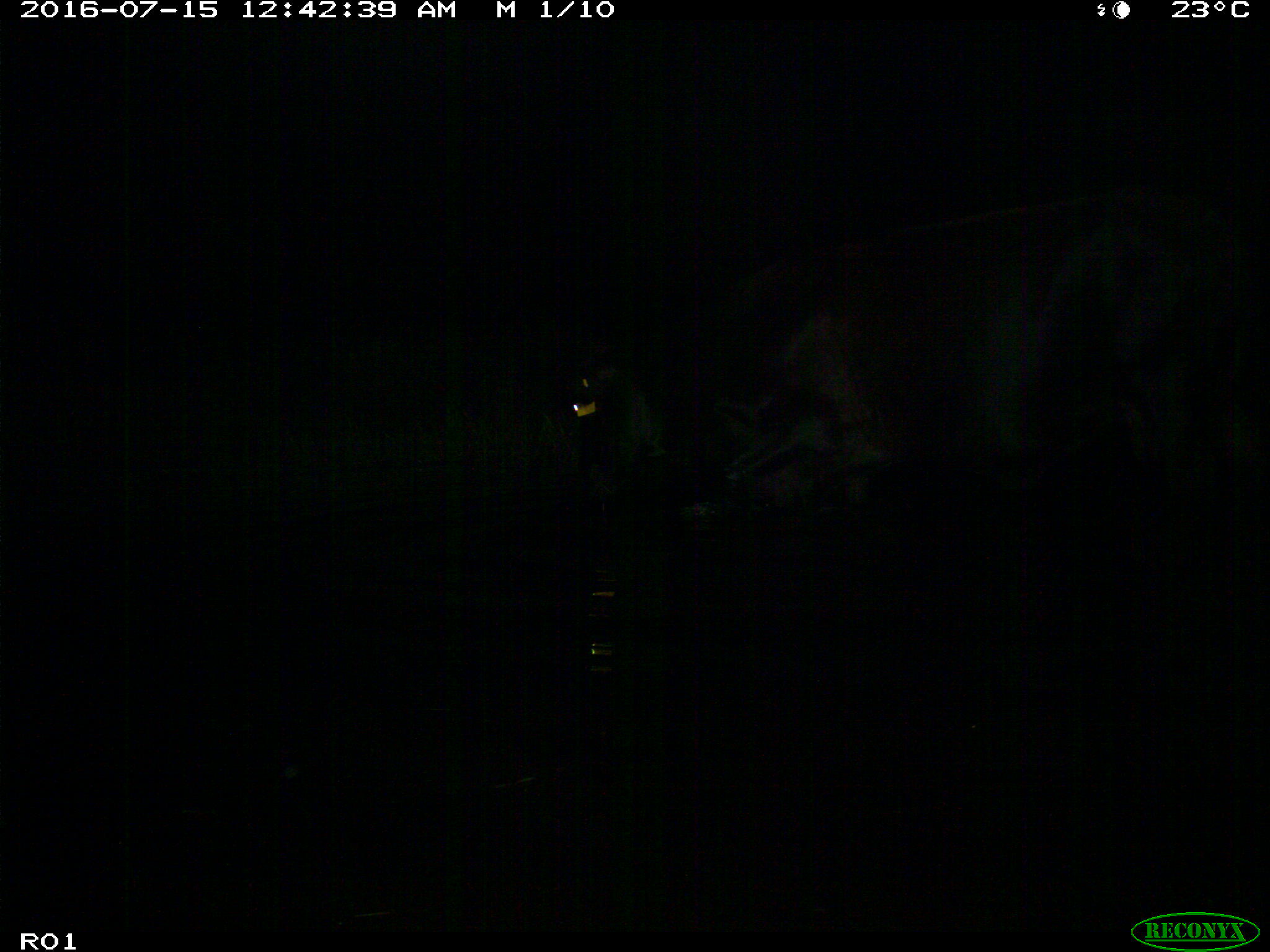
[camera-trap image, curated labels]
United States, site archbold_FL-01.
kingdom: Animalia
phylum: Chordata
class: Mammalia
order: Artiodactyla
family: Bovidae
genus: Bos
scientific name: Bos taurus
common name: domestic cow